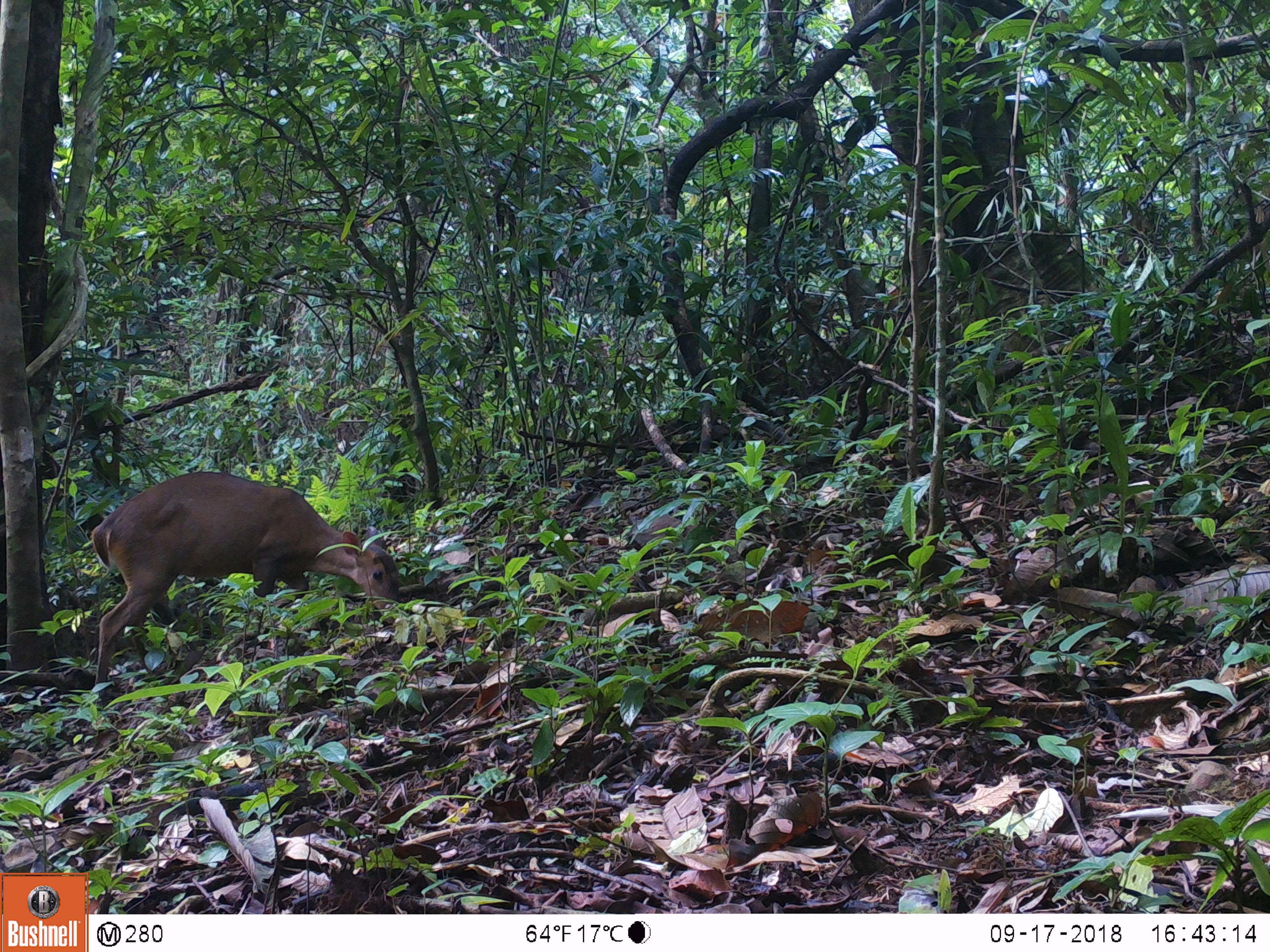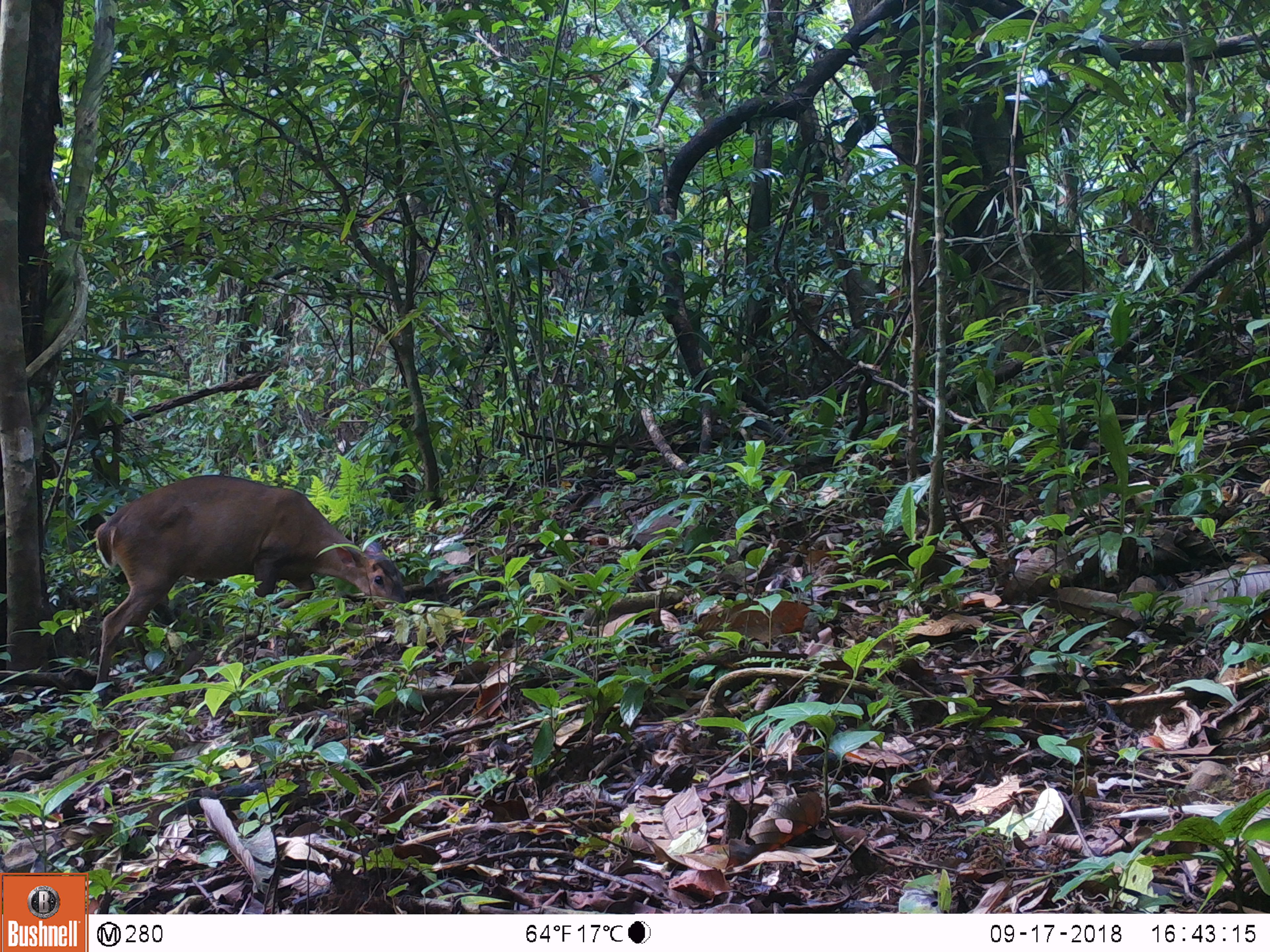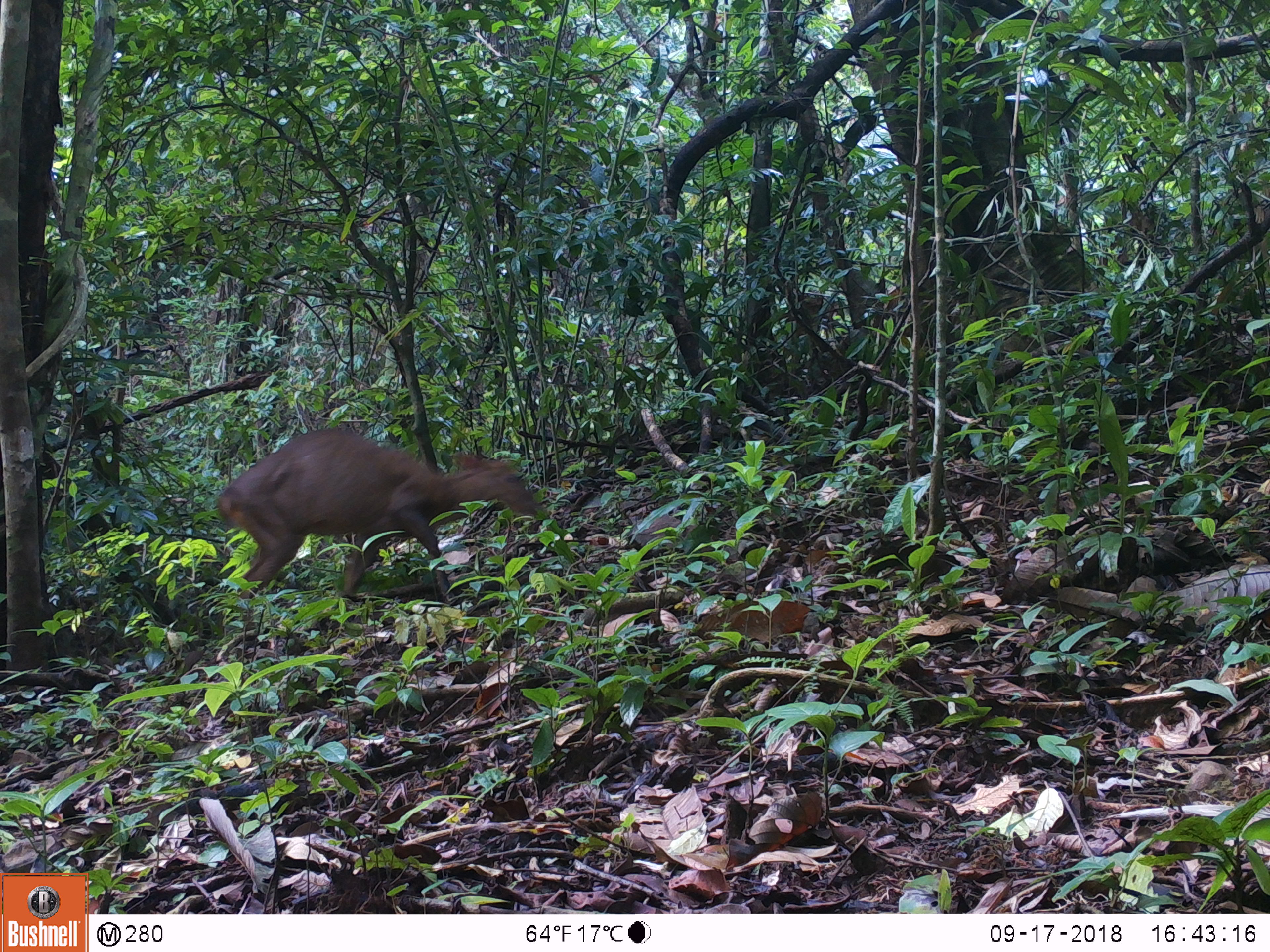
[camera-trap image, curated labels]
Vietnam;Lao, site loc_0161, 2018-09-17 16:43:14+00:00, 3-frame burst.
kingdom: Animalia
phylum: Chordata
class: Mammalia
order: Artiodactyla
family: Cervidae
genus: Muntiacus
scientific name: Muntiacus vuquangensis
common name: large-antlered muntjac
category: large antlered muntjac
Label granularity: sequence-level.